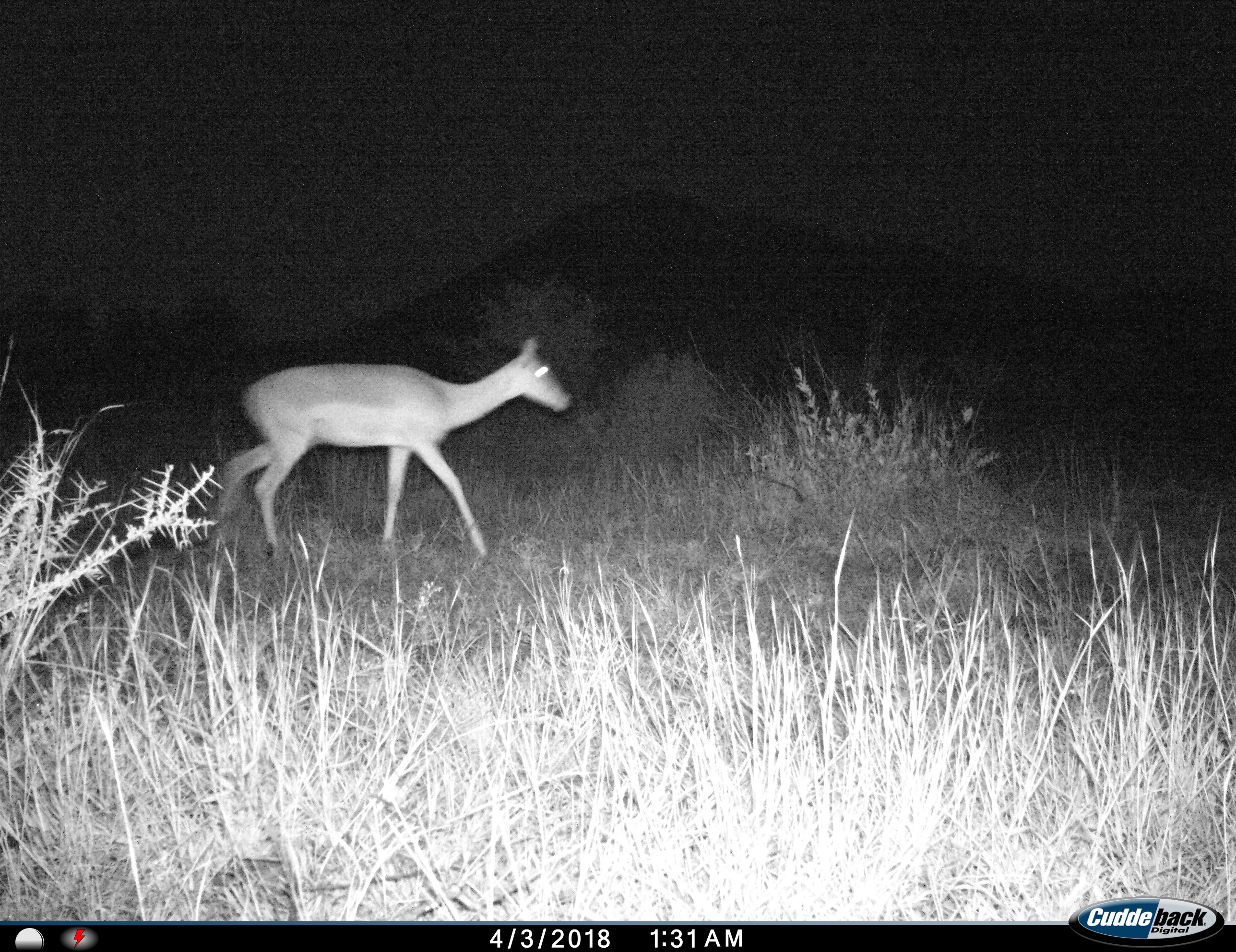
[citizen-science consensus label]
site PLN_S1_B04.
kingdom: Animalia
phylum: Chordata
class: Mammalia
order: Artiodactyla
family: Bovidae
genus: Aepyceros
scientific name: Aepyceros melampus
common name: impala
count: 1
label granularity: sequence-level